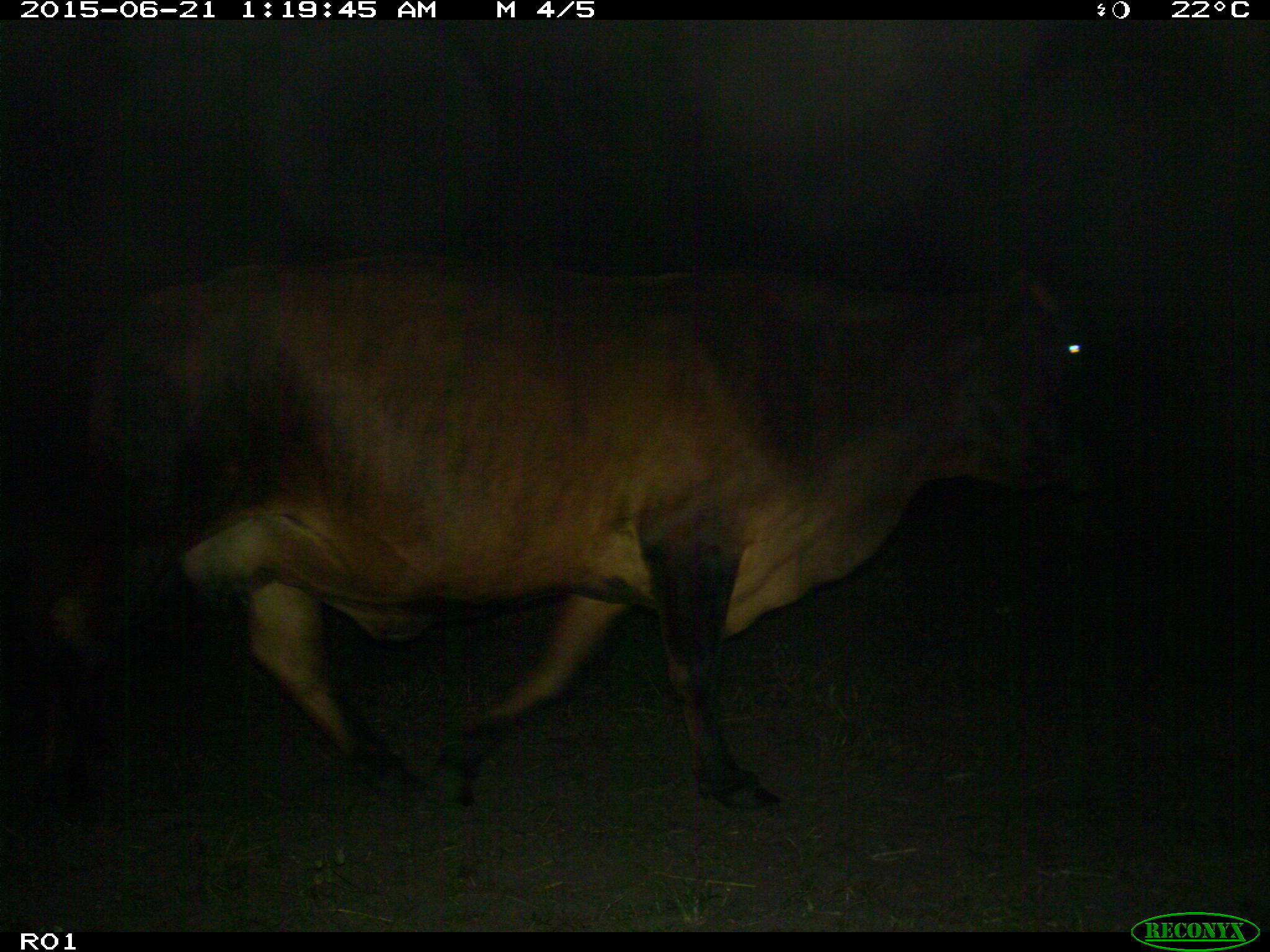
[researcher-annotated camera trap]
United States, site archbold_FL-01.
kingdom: Animalia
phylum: Chordata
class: Mammalia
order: Artiodactyla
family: Bovidae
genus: Bos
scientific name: Bos taurus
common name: domestic cow